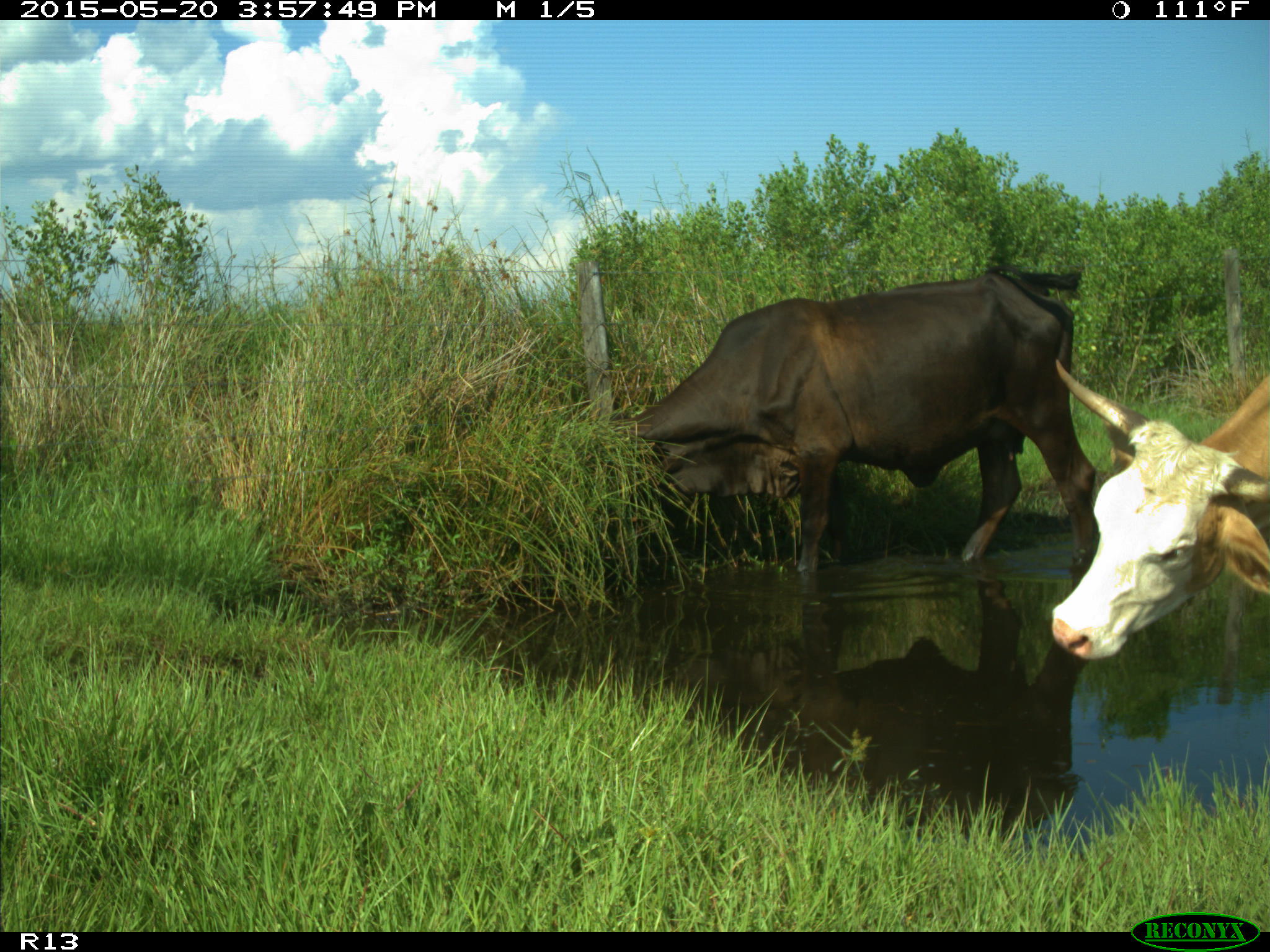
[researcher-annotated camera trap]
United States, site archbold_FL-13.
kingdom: Animalia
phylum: Chordata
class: Mammalia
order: Artiodactyla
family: Bovidae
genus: Bos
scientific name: Bos taurus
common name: domestic cow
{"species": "Bos taurus (domestic cow)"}